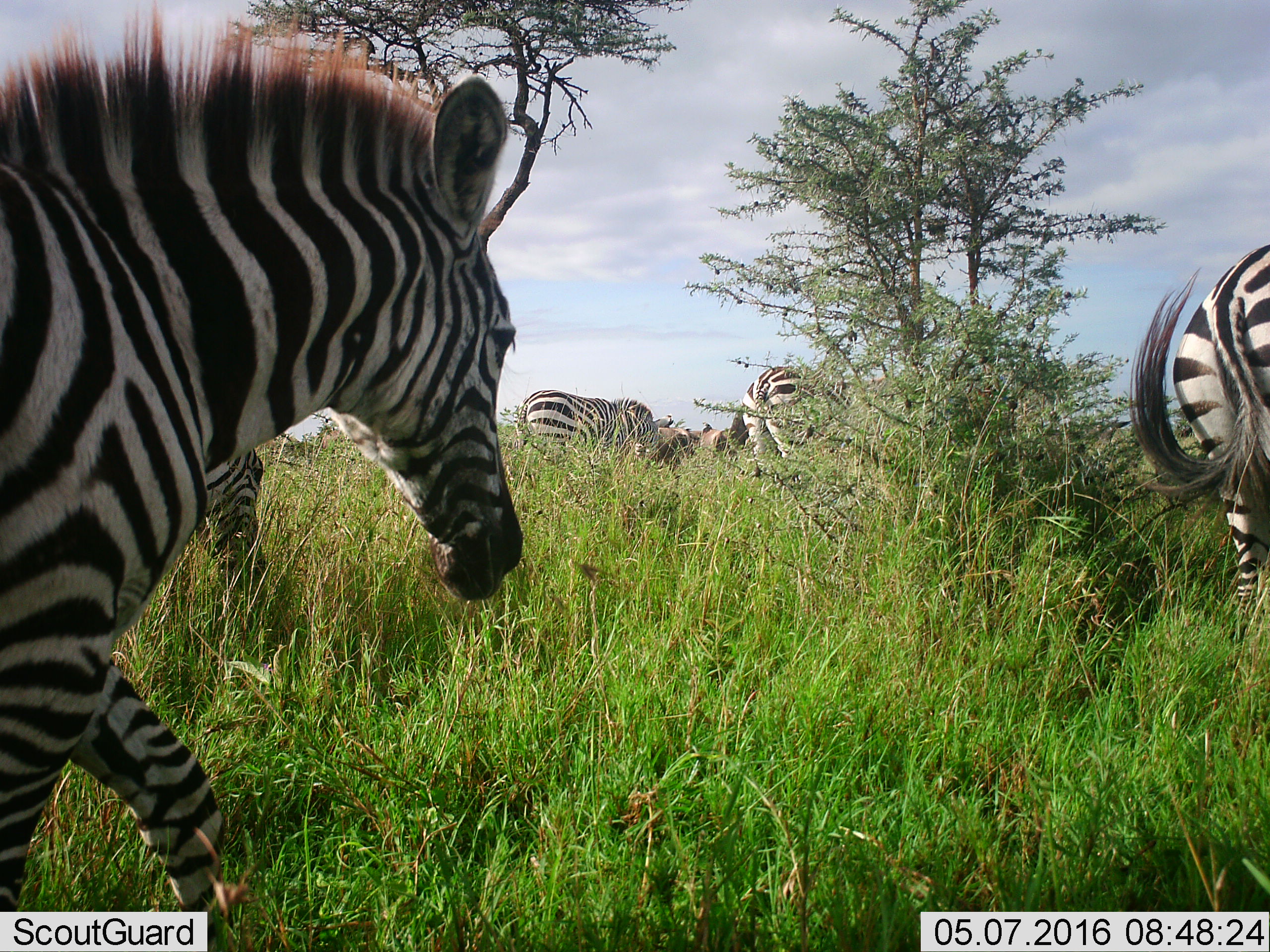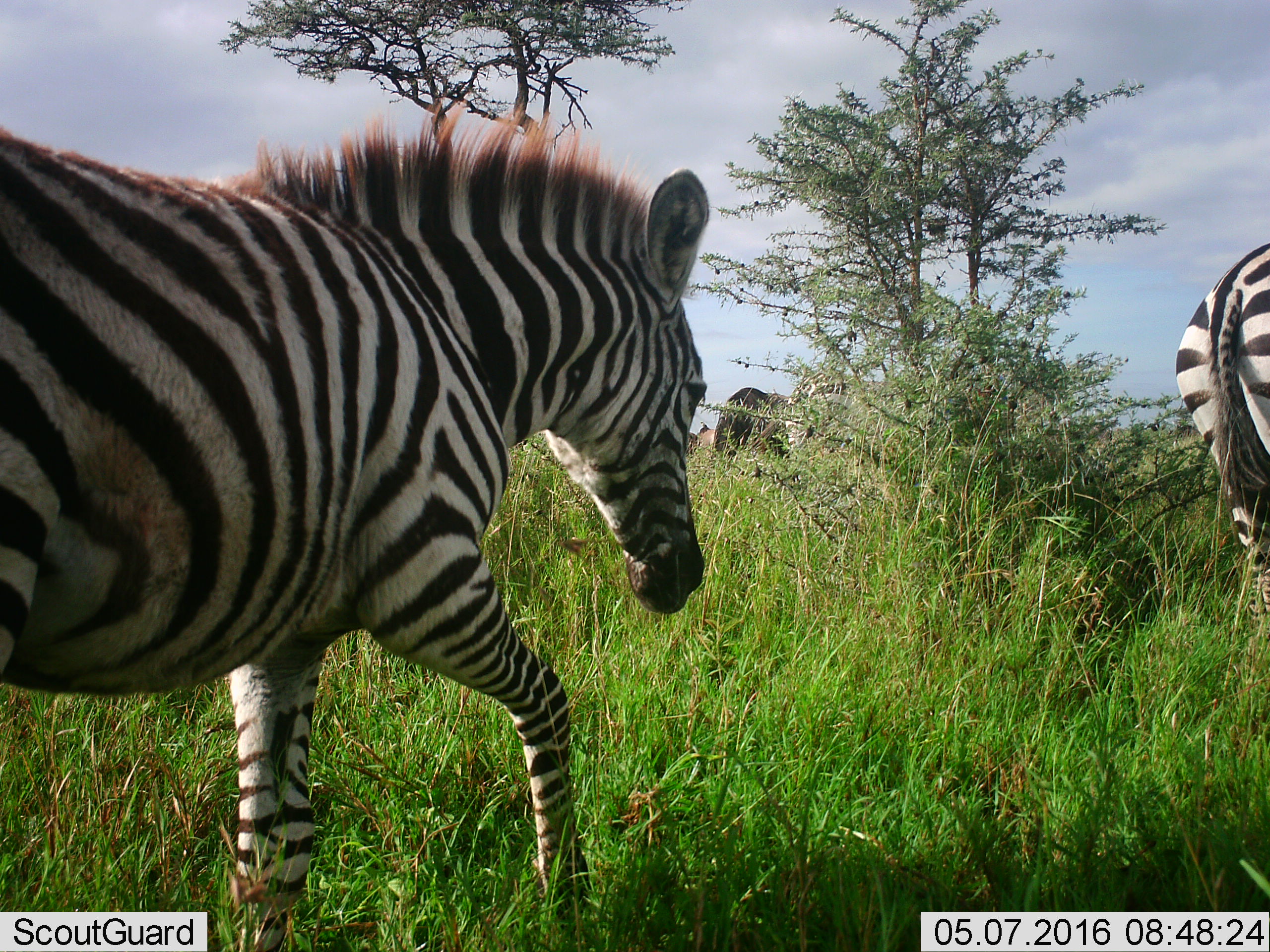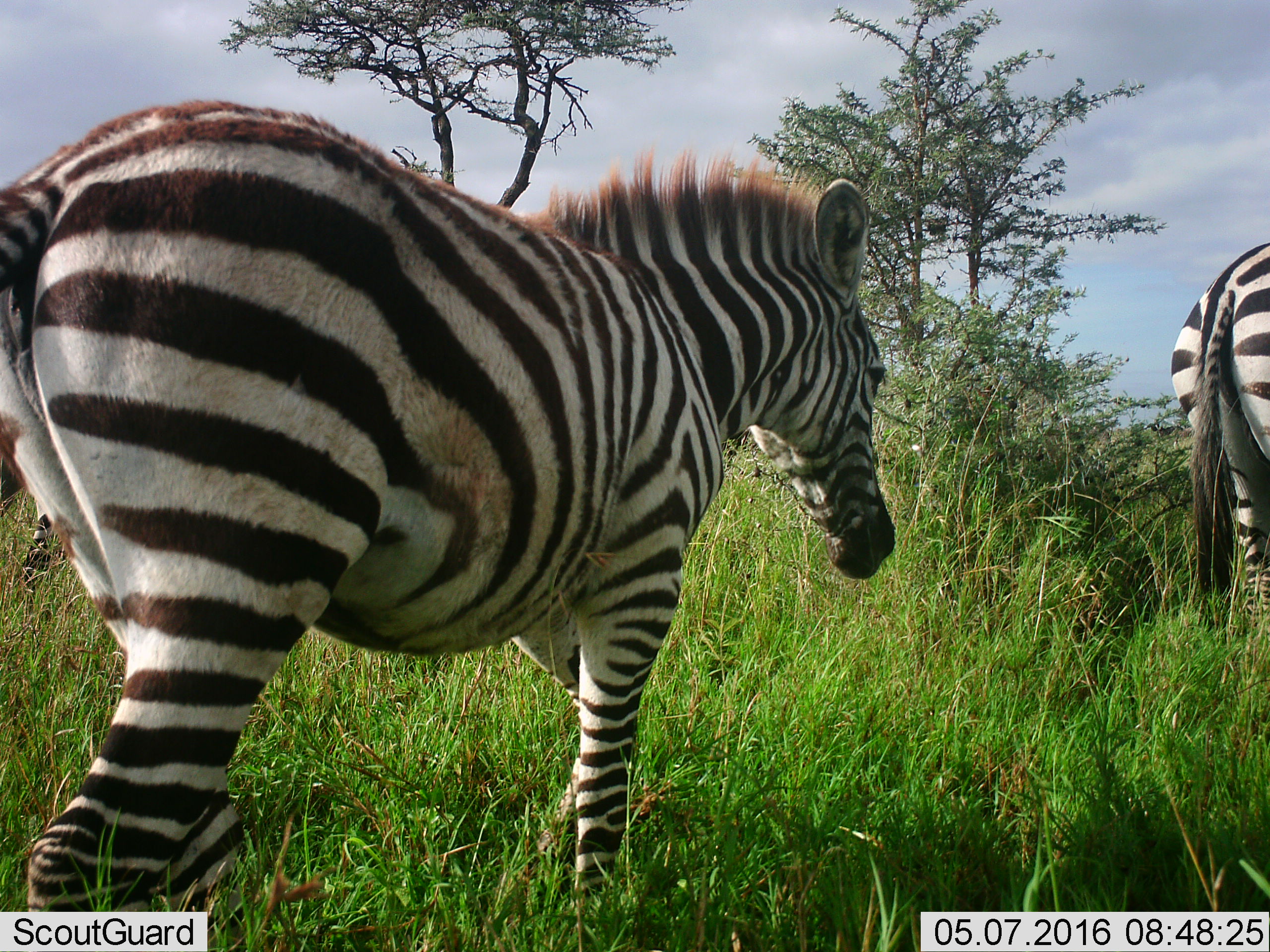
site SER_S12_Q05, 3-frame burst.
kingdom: Animalia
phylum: Chordata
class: Mammalia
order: Perissodactyla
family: Equidae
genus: Equus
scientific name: Equus quagga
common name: plains zebra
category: zebraplains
Zebraplains (plains zebra) (Equus quagga), count 5. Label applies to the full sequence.